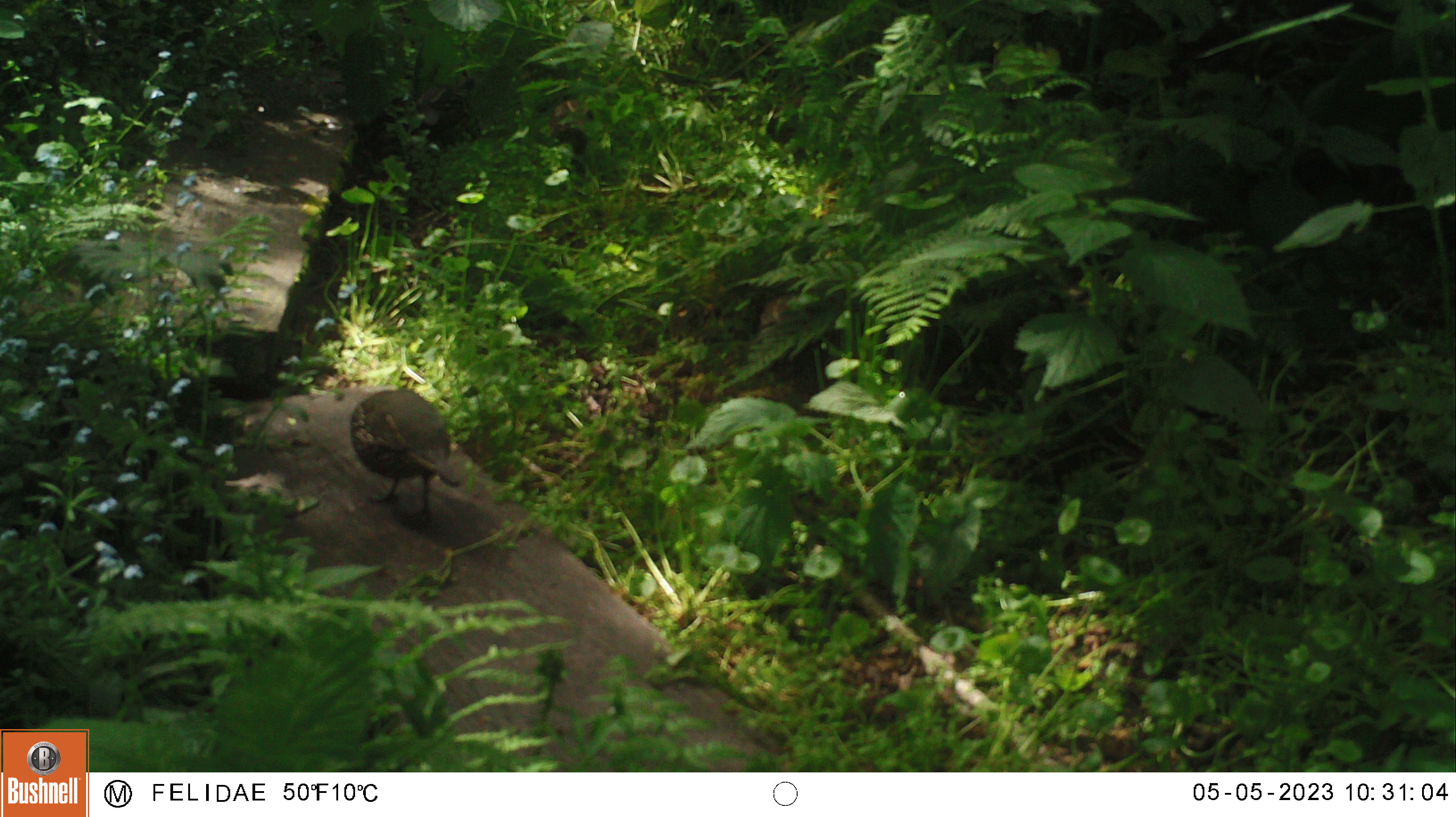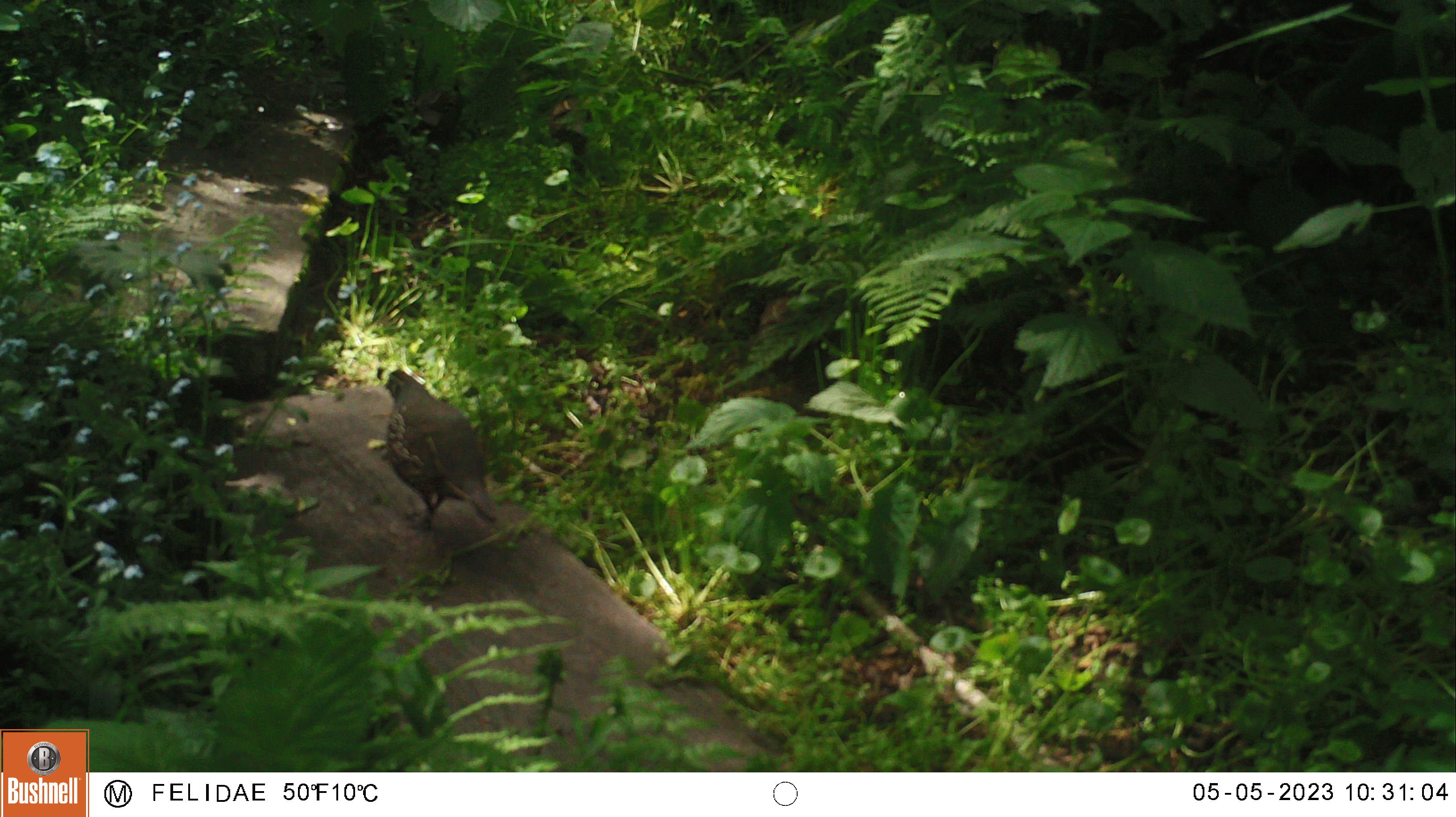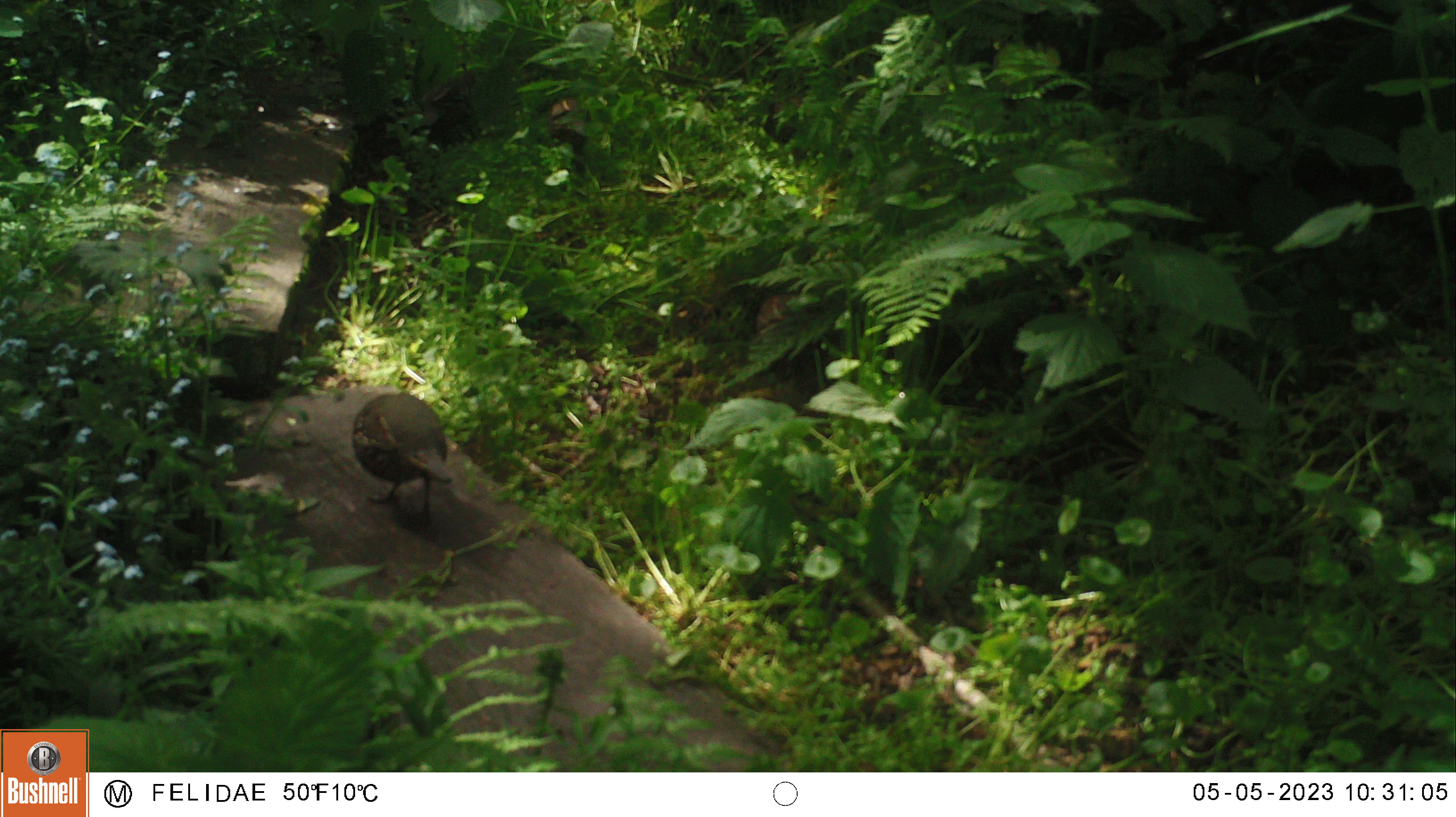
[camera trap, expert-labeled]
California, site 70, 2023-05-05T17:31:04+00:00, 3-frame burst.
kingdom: Animalia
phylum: Chordata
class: Aves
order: Galliformes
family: Odontophoridae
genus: Callipepla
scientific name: Callipepla californica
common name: california quail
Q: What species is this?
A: California quail (Callipepla californica).